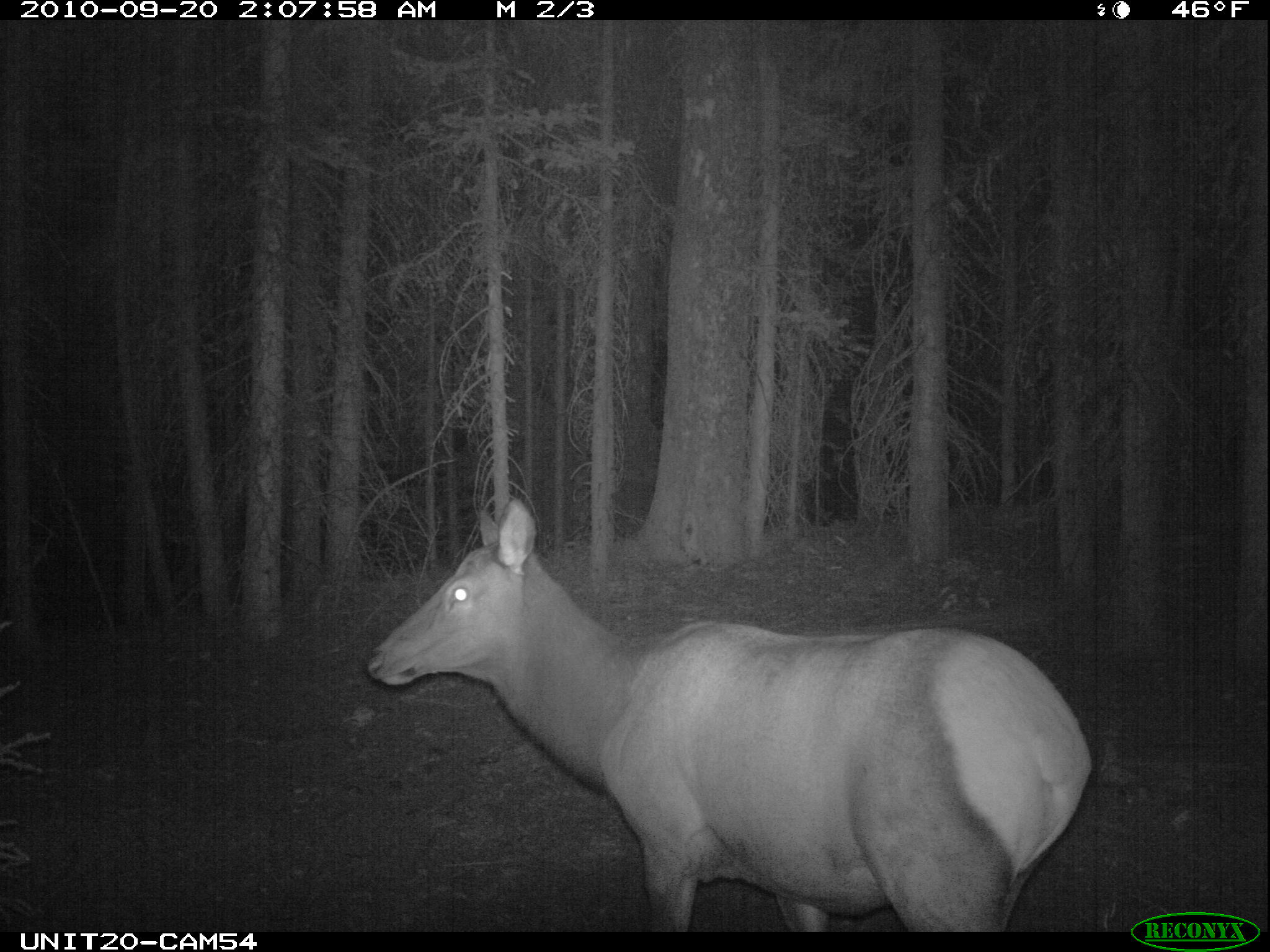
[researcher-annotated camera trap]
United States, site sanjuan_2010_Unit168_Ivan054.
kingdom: Animalia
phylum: Chordata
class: Mammalia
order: Artiodactyla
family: Cervidae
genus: Cervus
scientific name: Cervus elaphus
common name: red deer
Cervus elaphus (red deer).